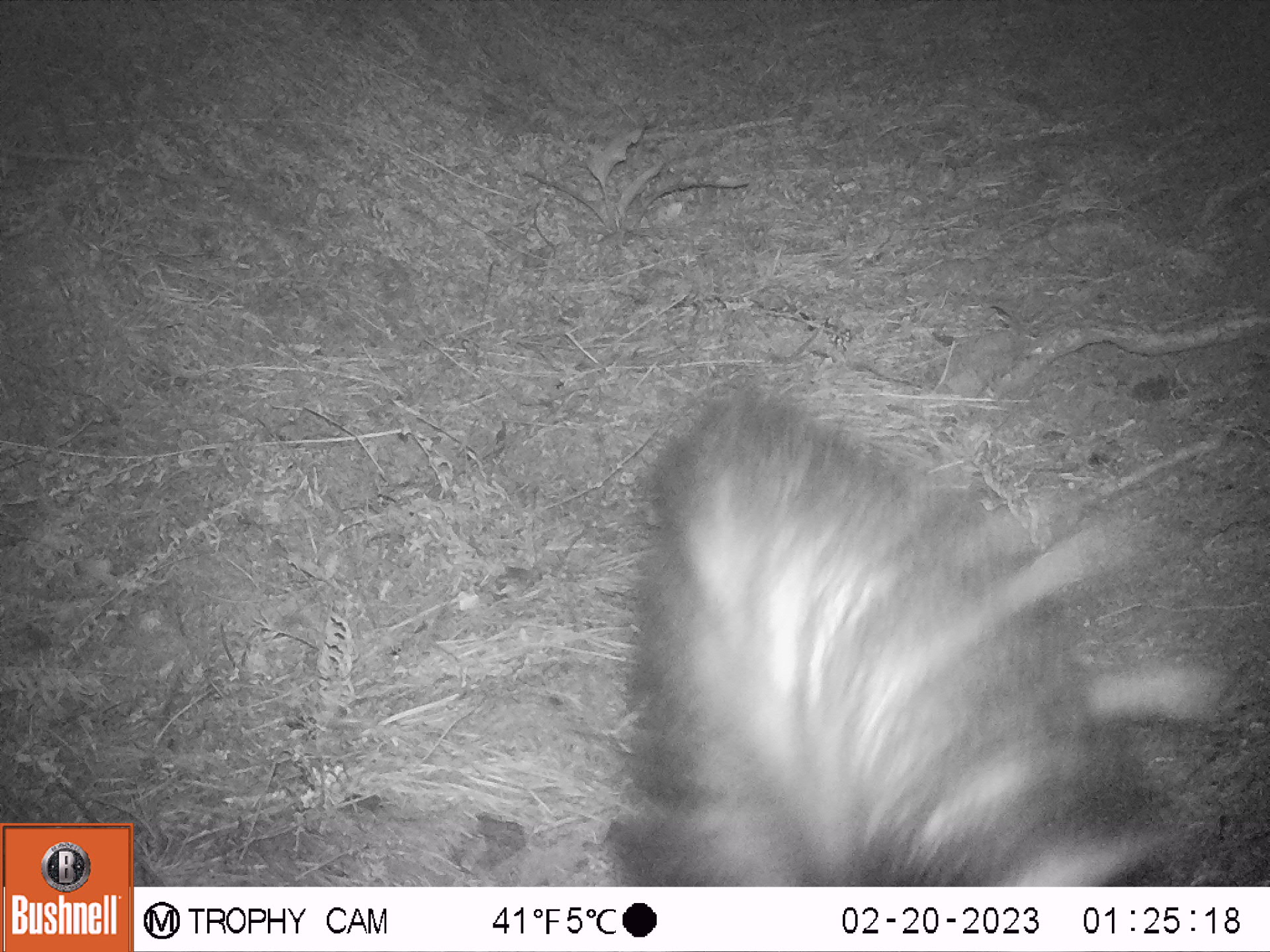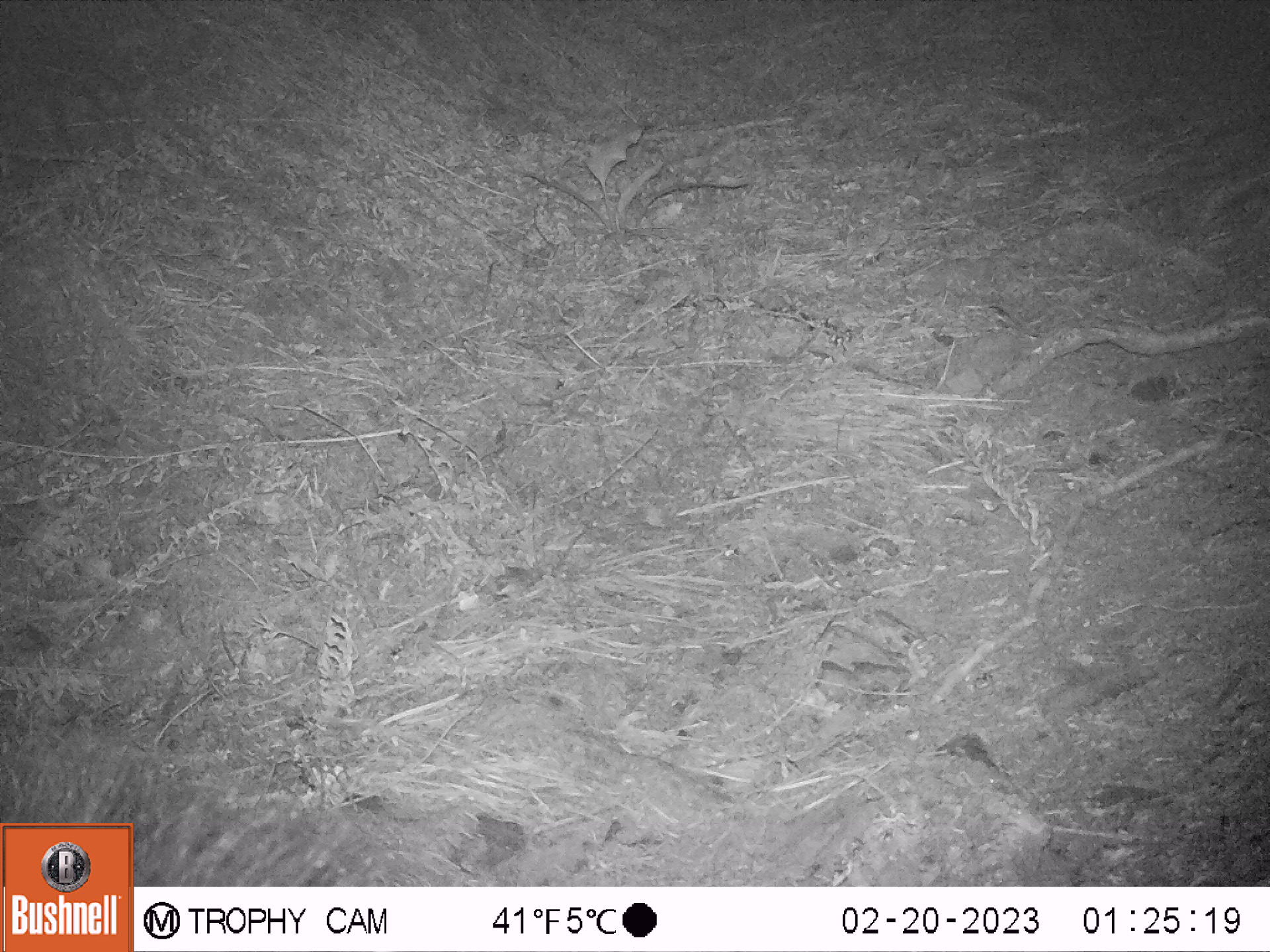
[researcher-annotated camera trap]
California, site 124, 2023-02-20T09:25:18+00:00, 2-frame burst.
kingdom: Animalia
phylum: Chordata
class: Mammalia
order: Carnivora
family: Mephitidae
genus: Mephitis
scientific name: Mephitis mephitis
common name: striped skunk